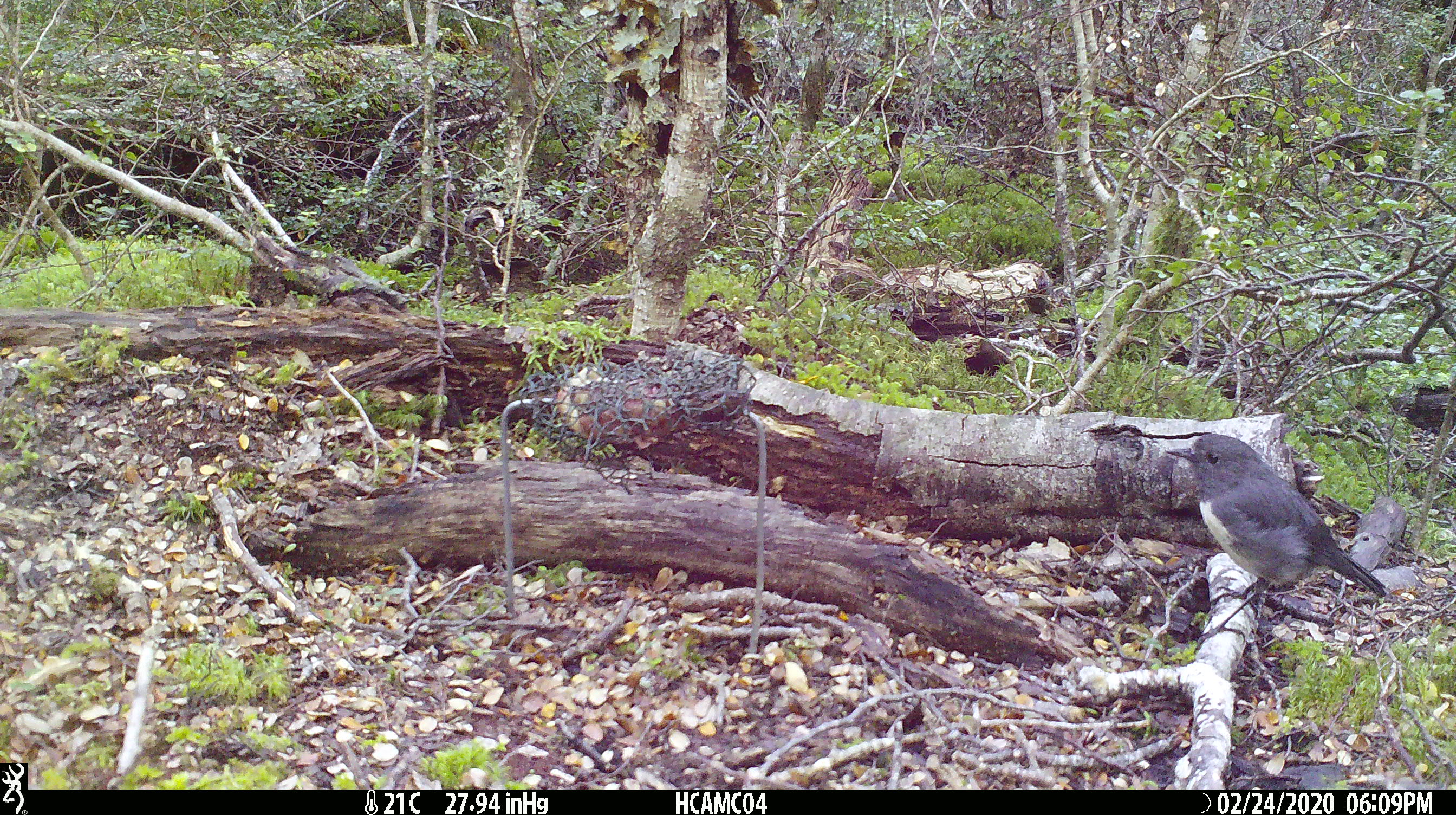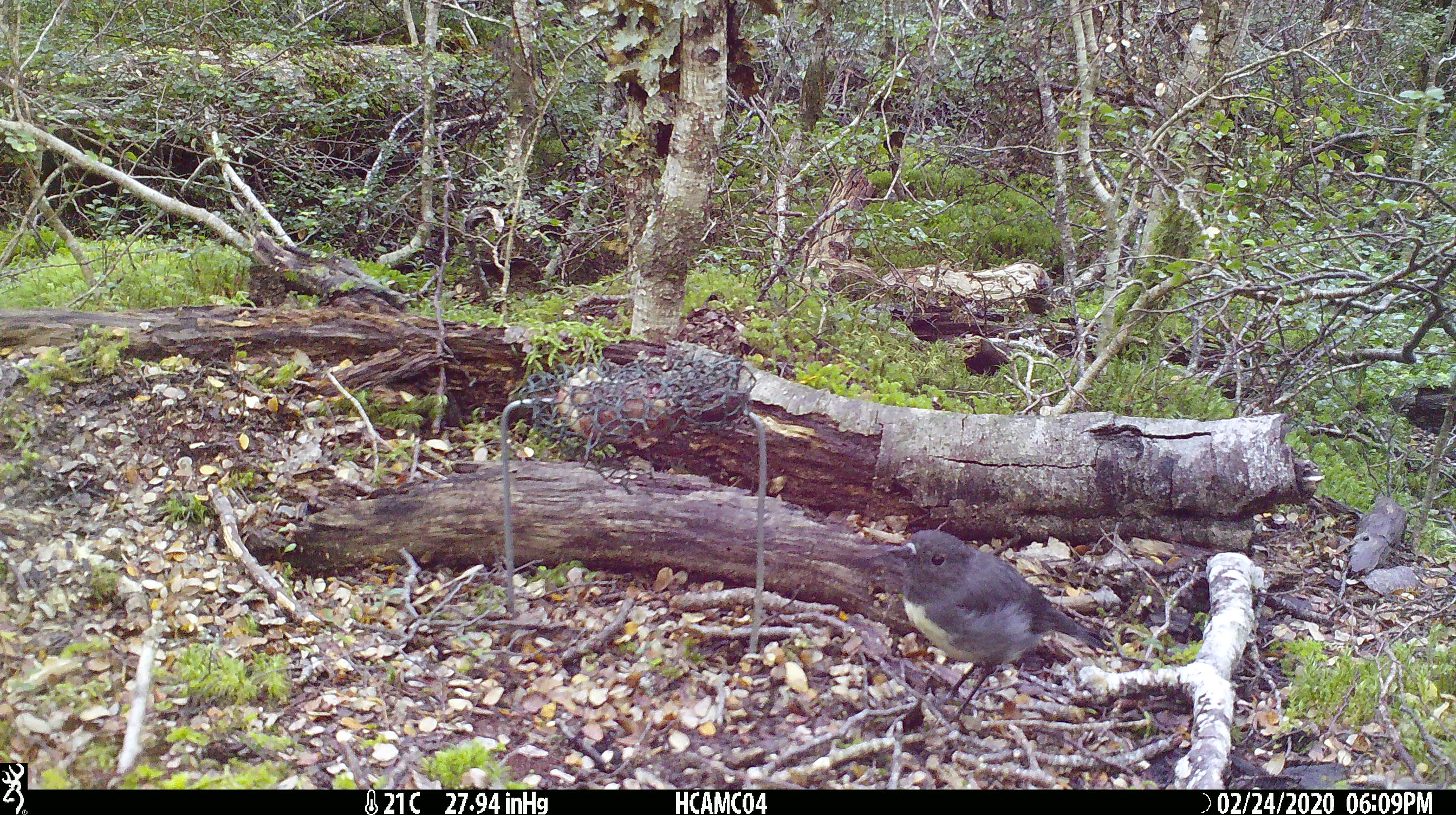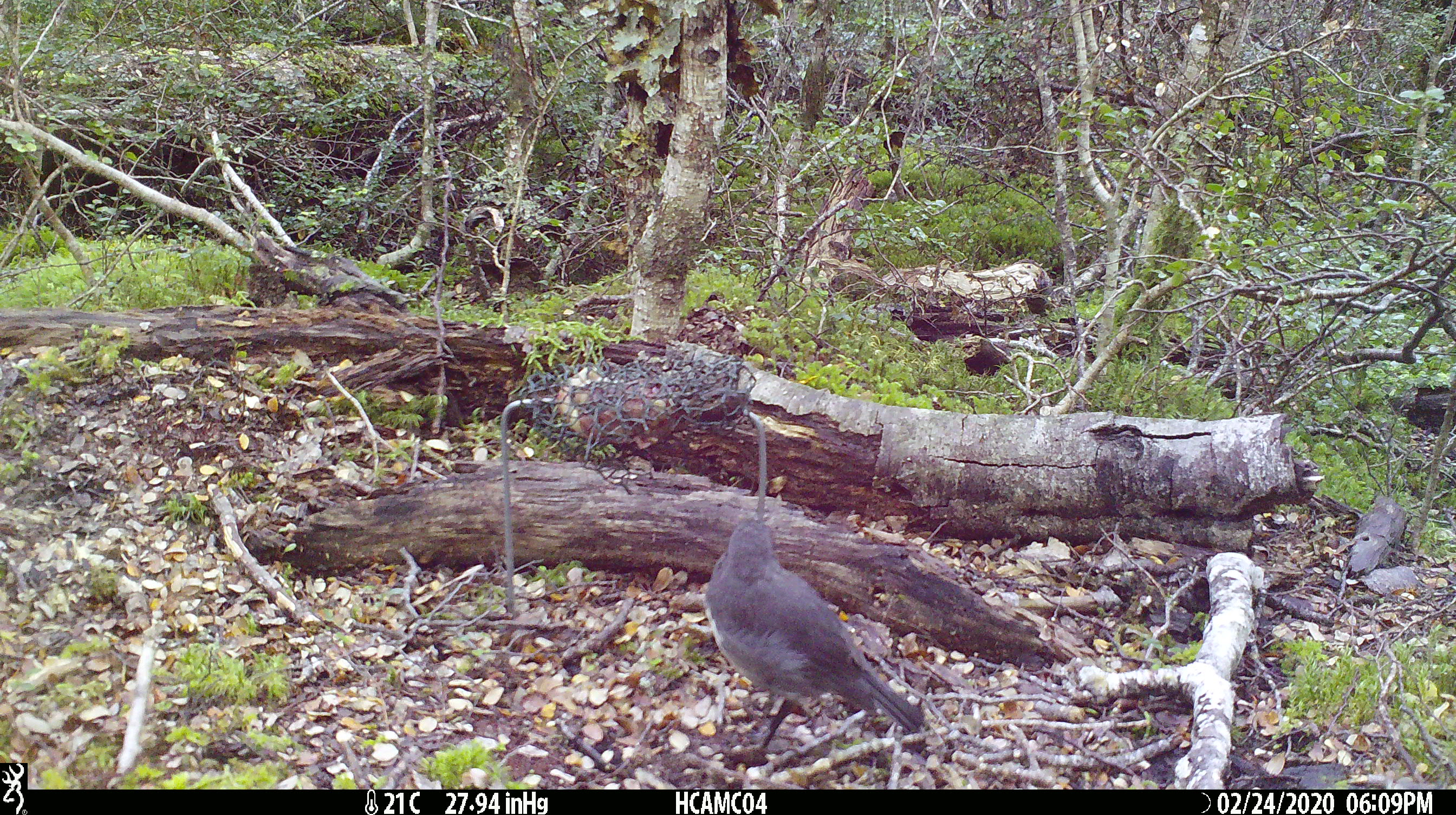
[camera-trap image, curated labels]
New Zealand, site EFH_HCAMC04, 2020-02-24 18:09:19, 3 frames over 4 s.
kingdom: Animalia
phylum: Chordata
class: Aves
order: Passeriformes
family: Petroicidae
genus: Petroica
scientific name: Petroica australis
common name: new zealand robin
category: robin